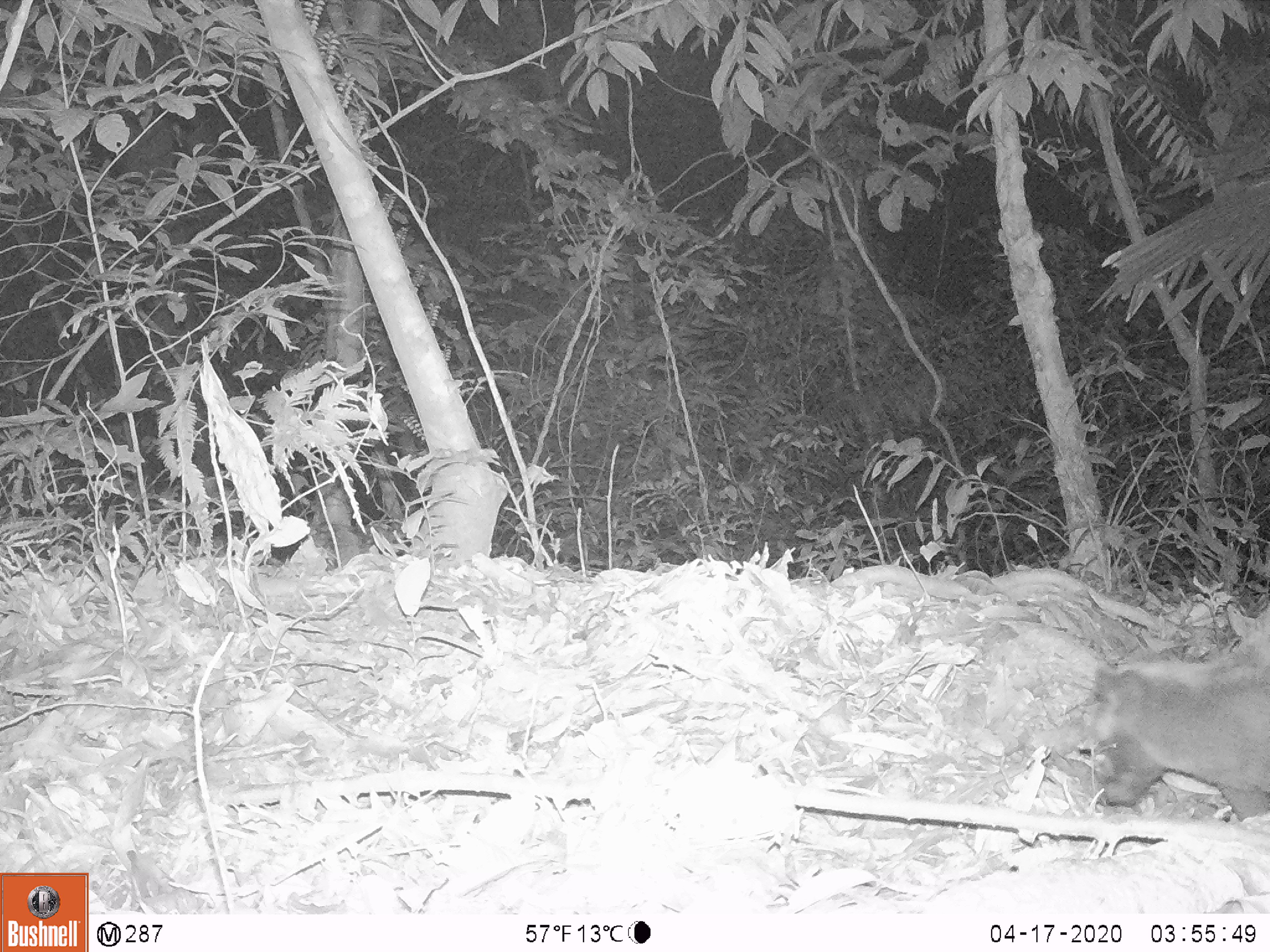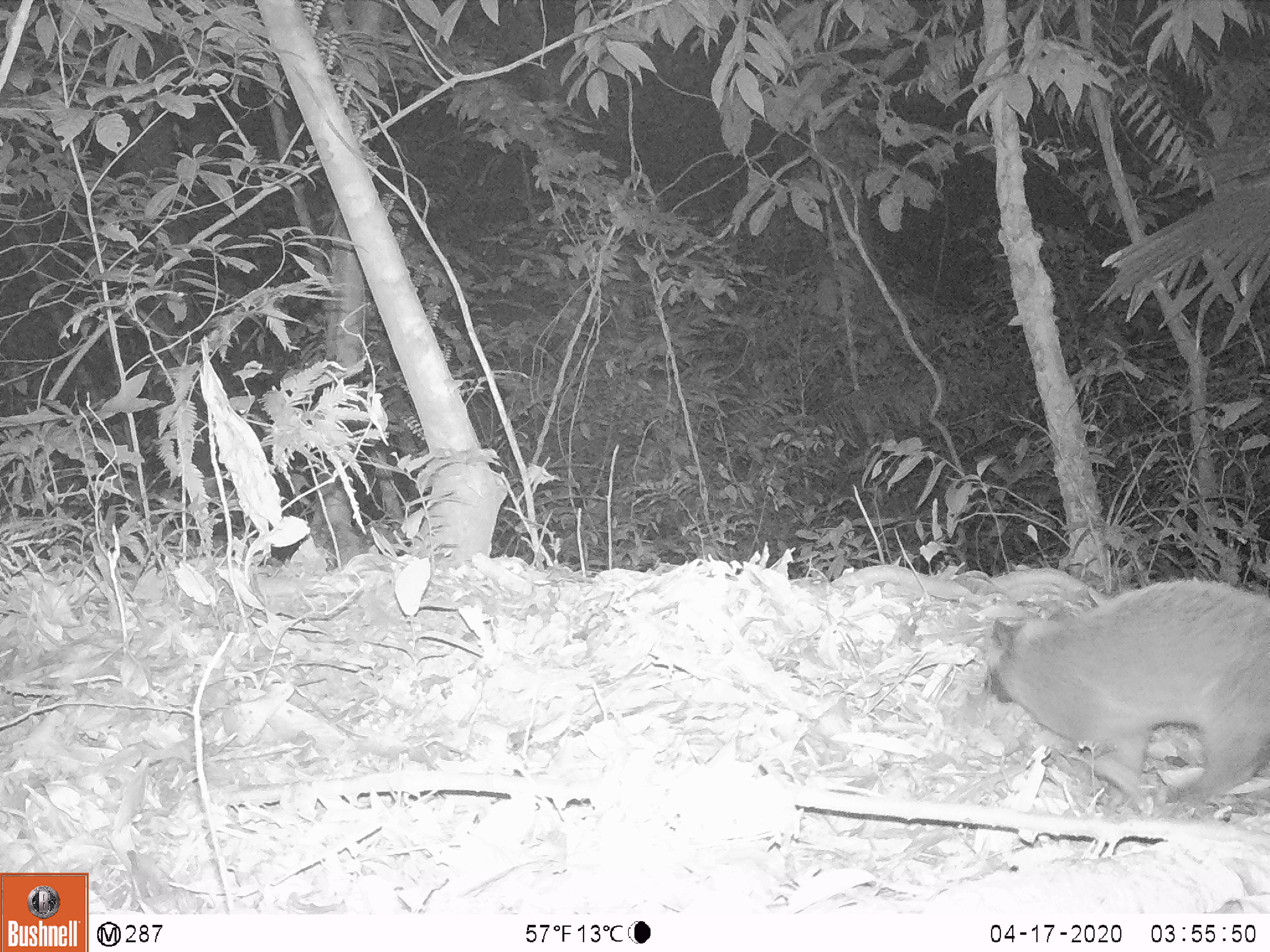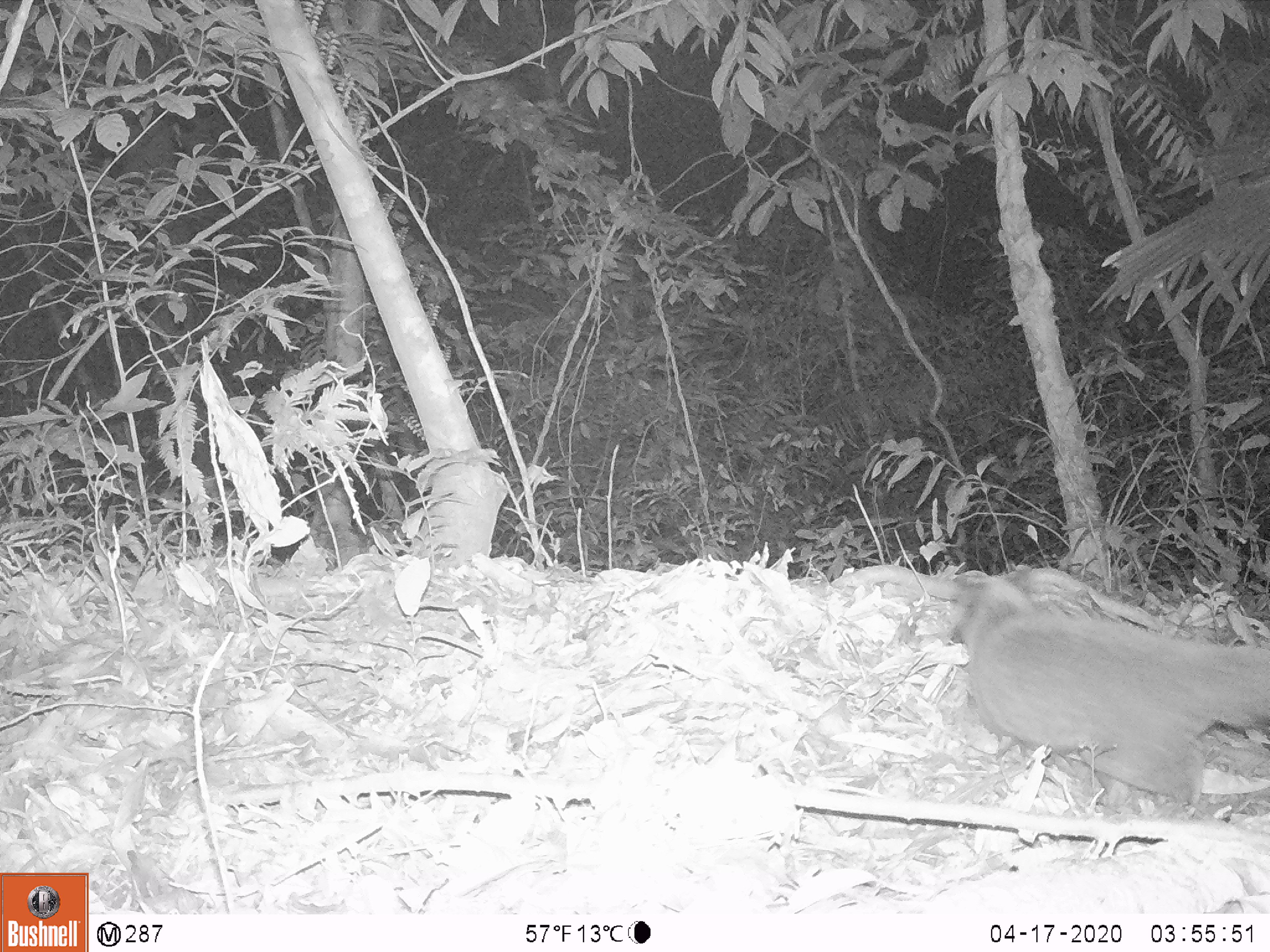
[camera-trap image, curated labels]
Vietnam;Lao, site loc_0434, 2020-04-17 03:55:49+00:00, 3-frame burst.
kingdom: Animalia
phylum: Chordata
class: Mammalia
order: Carnivora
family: Viverridae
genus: Paguma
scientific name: Paguma larvata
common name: masked palm civet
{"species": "masked palm civet (Paguma larvata)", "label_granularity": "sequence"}